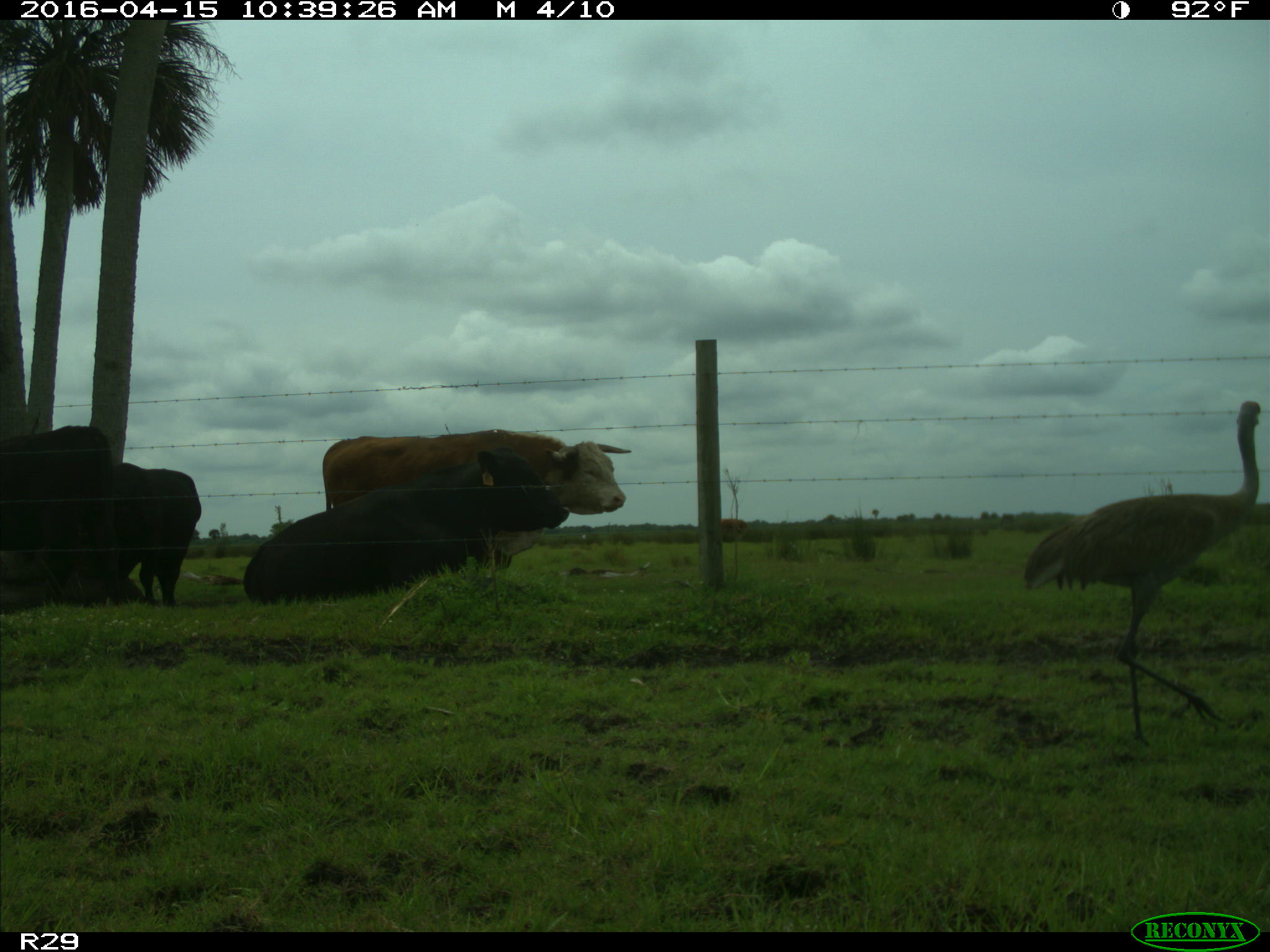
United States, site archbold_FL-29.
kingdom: Animalia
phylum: Chordata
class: Mammalia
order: Artiodactyla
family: Bovidae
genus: Bos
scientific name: Bos taurus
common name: domestic cow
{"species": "Bos taurus (domestic cow)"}